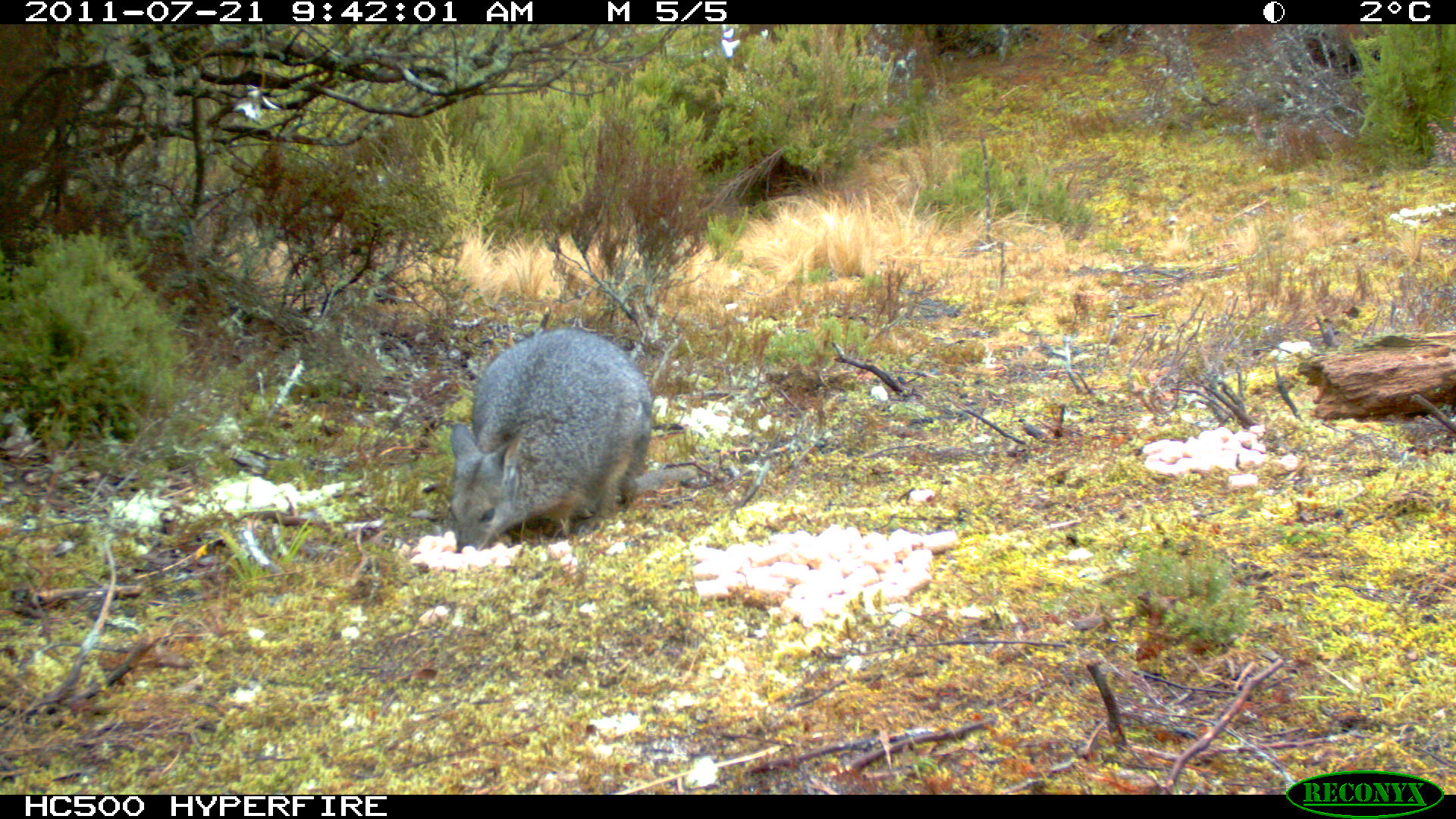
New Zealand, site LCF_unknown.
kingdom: Animalia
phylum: Chordata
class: Mammalia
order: Diprotodontia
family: Macropodidae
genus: Notamacropus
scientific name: Notamacropus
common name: wallaby